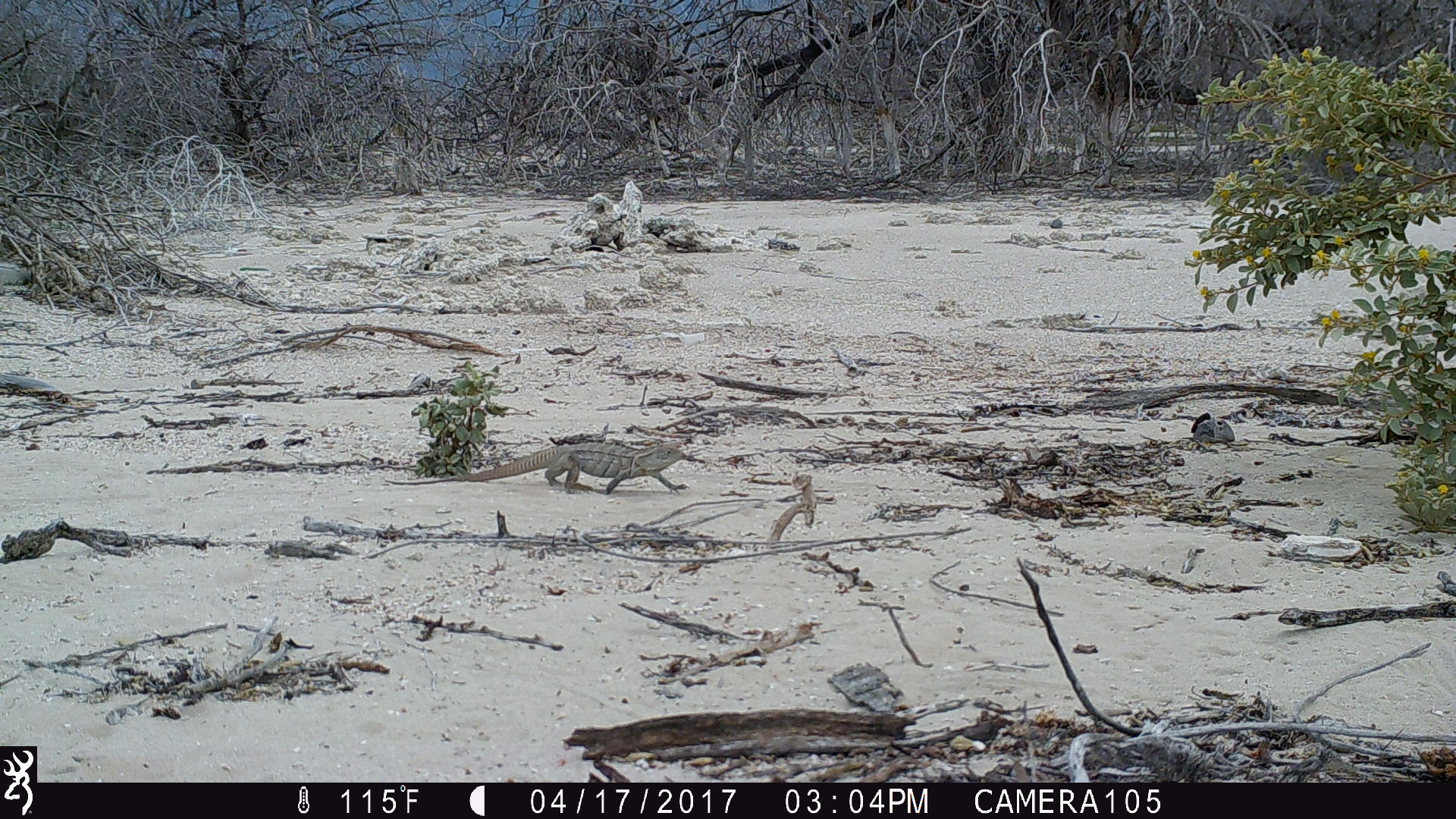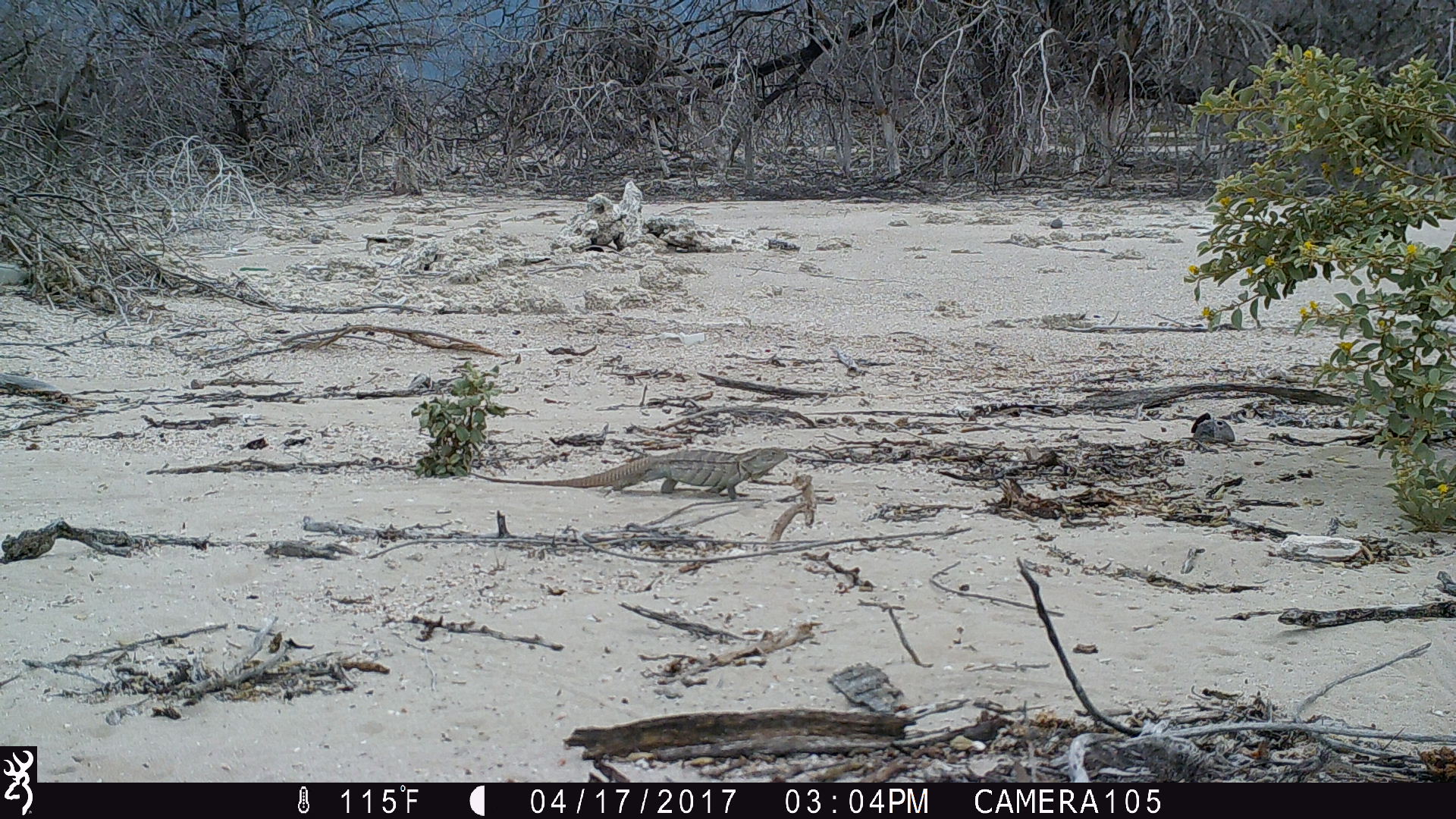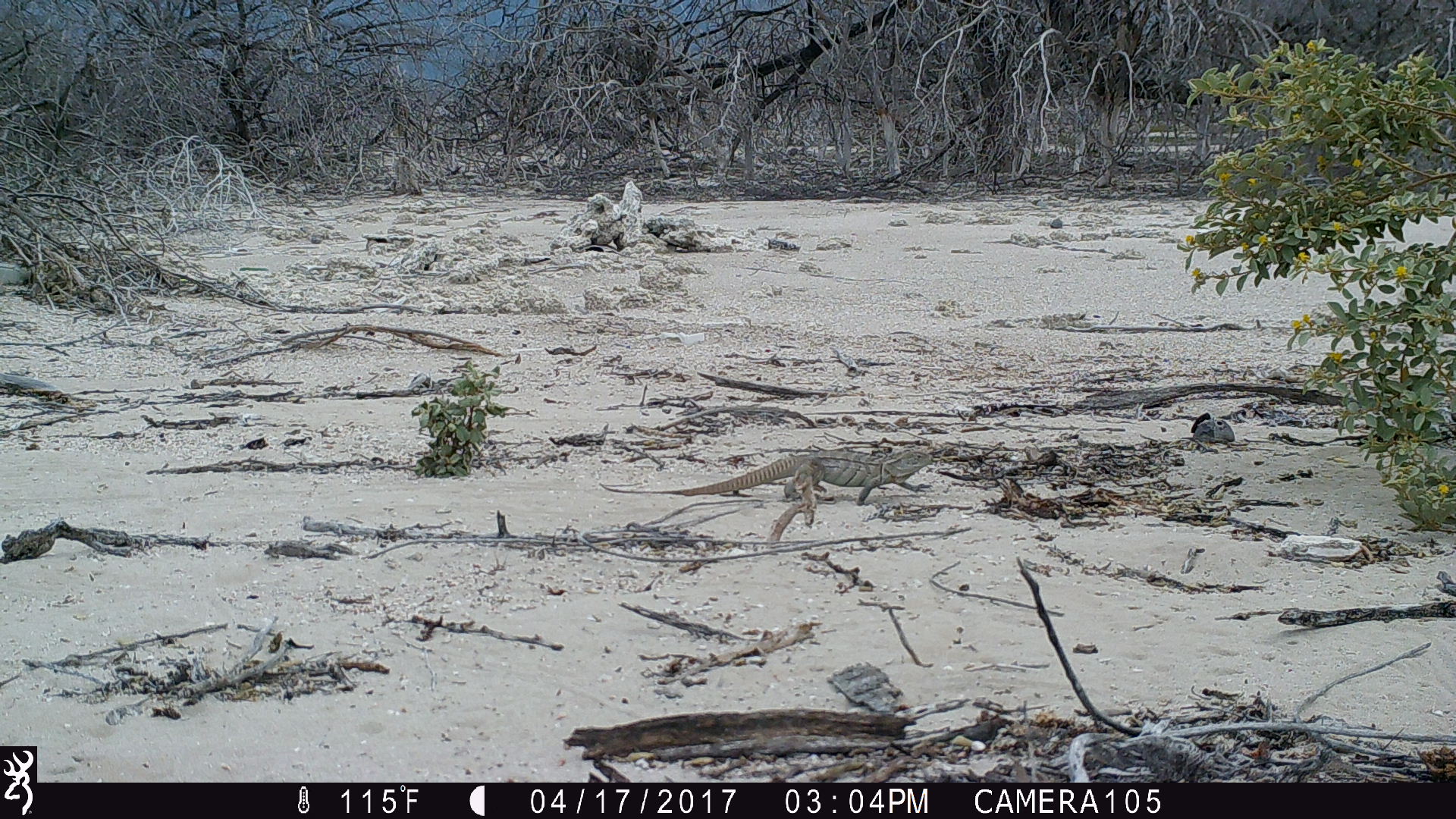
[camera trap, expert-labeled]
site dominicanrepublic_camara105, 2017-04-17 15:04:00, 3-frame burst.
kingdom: Animalia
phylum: Chordata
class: Reptilia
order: Squamata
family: Iguanidae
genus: Iguana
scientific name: Iguana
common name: typical iguanas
Iguana (typical iguanas).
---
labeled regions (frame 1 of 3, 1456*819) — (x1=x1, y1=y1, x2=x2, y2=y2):
iguana: (x1=377, y1=429, x2=689, y2=493)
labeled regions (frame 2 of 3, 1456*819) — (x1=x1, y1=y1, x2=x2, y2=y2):
iguana: (x1=473, y1=444, x2=789, y2=505)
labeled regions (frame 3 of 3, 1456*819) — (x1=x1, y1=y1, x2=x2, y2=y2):
iguana: (x1=594, y1=438, x2=936, y2=497)